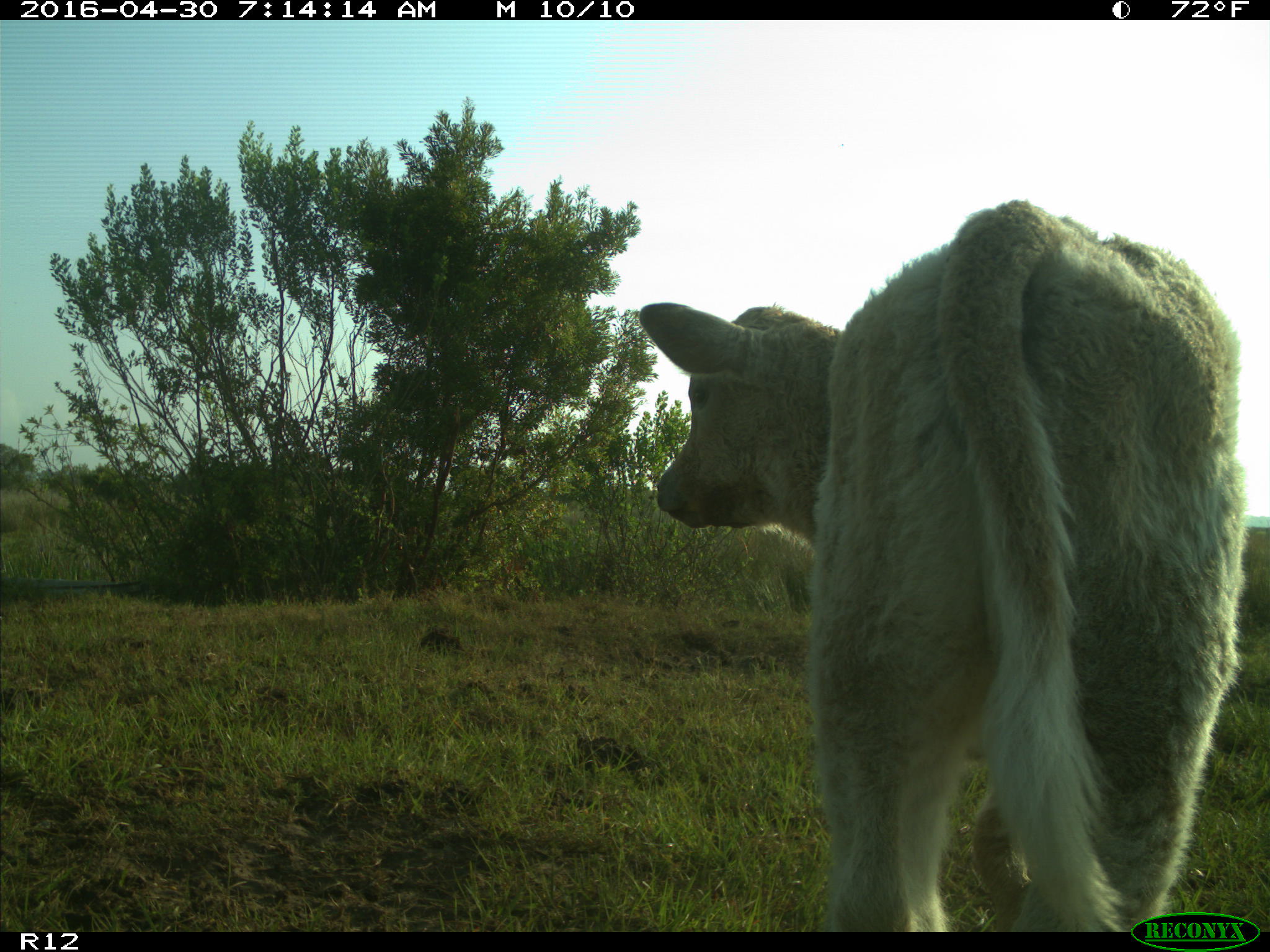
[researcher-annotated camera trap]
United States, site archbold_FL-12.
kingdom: Animalia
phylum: Chordata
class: Mammalia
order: Artiodactyla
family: Bovidae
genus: Bos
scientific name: Bos taurus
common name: domestic cow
Bos taurus (domestic cow).